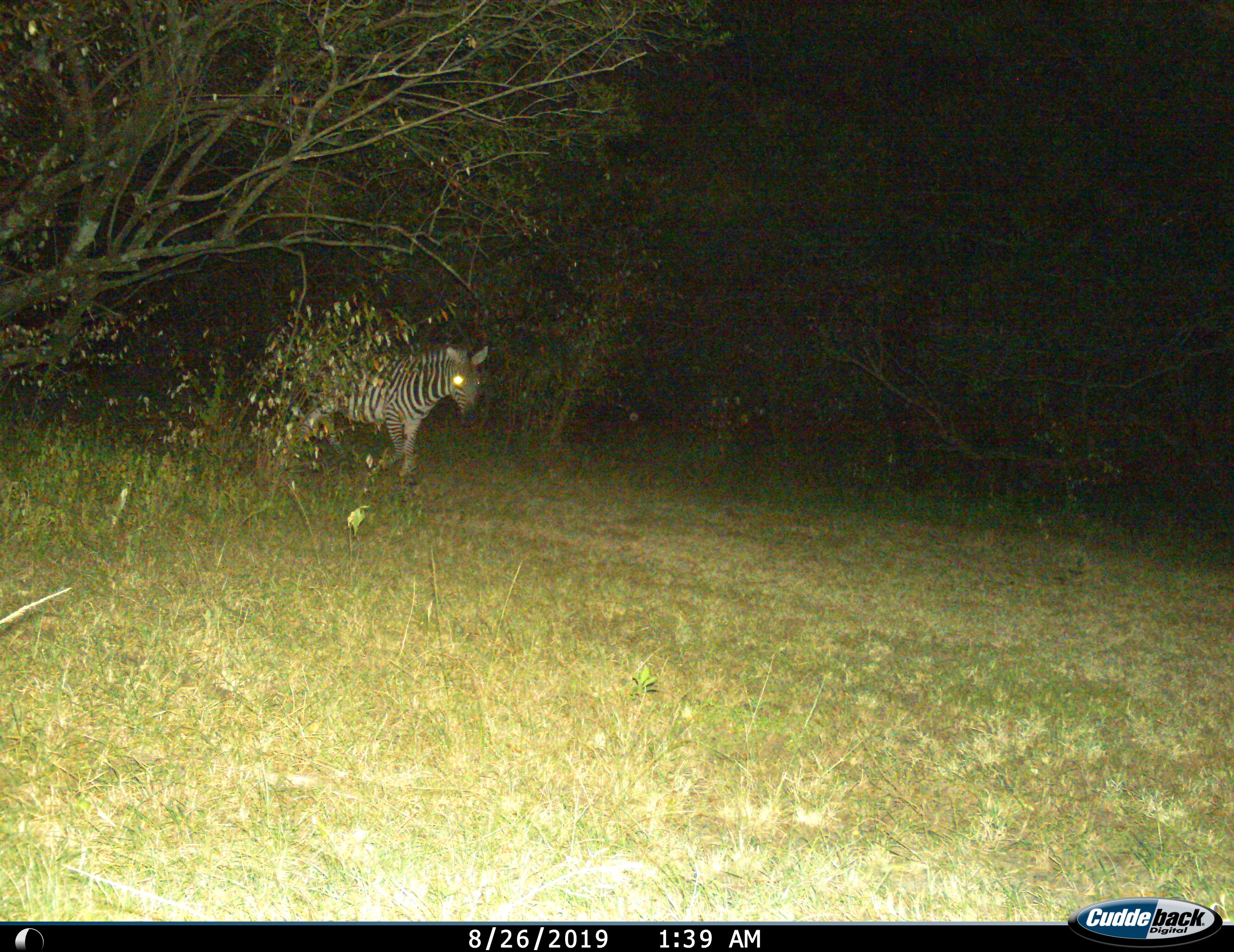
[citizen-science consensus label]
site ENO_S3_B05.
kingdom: Animalia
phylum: Chordata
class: Mammalia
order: Perissodactyla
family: Equidae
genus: Equus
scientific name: Equus quagga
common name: plains zebra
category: zebraplains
Zebraplains (plains zebra) (Equus quagga), count 1. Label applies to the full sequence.